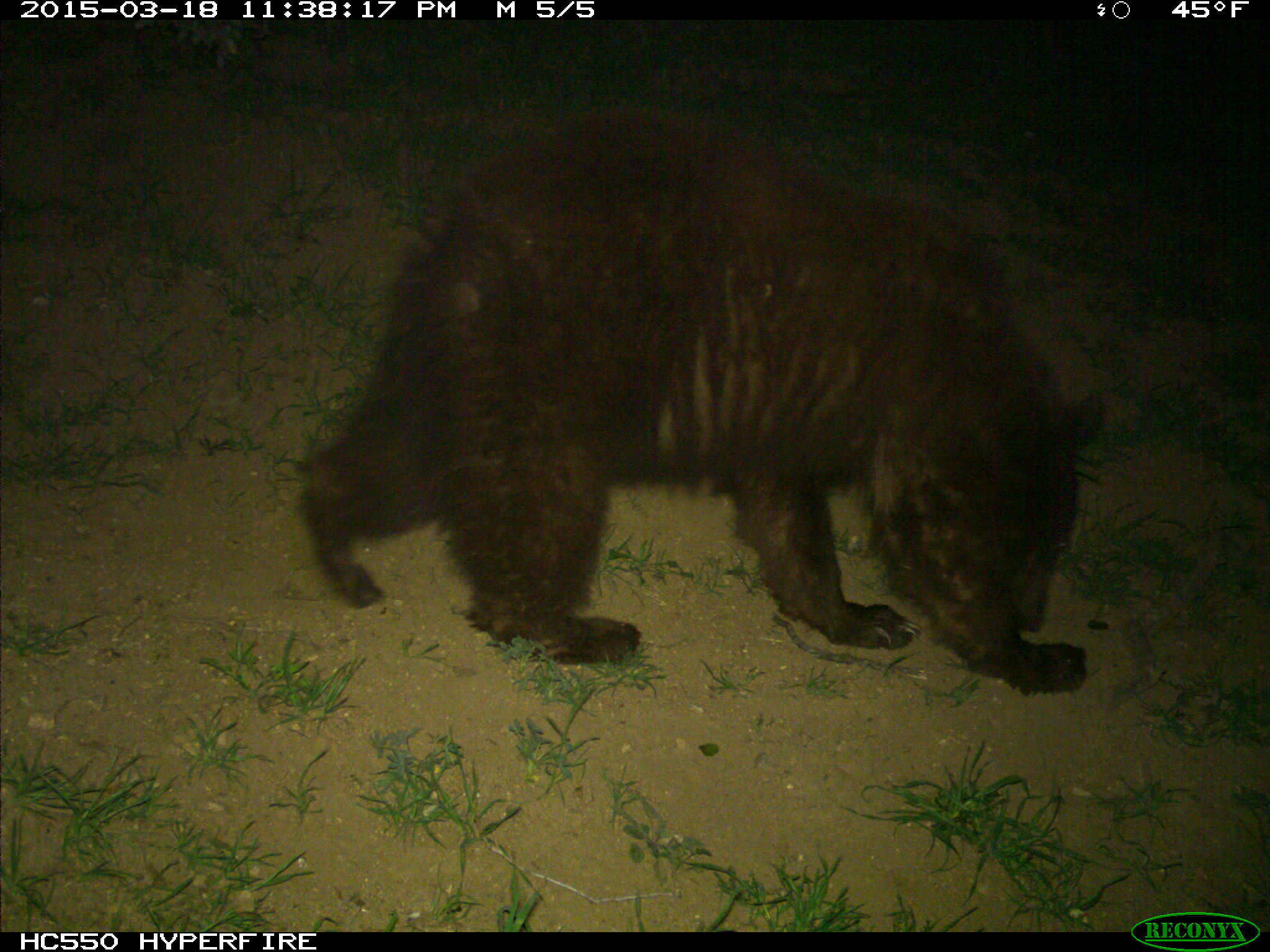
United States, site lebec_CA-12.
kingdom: Animalia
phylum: Chordata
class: Mammalia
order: Carnivora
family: Ursidae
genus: Ursus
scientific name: Ursus americanus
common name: american black bear